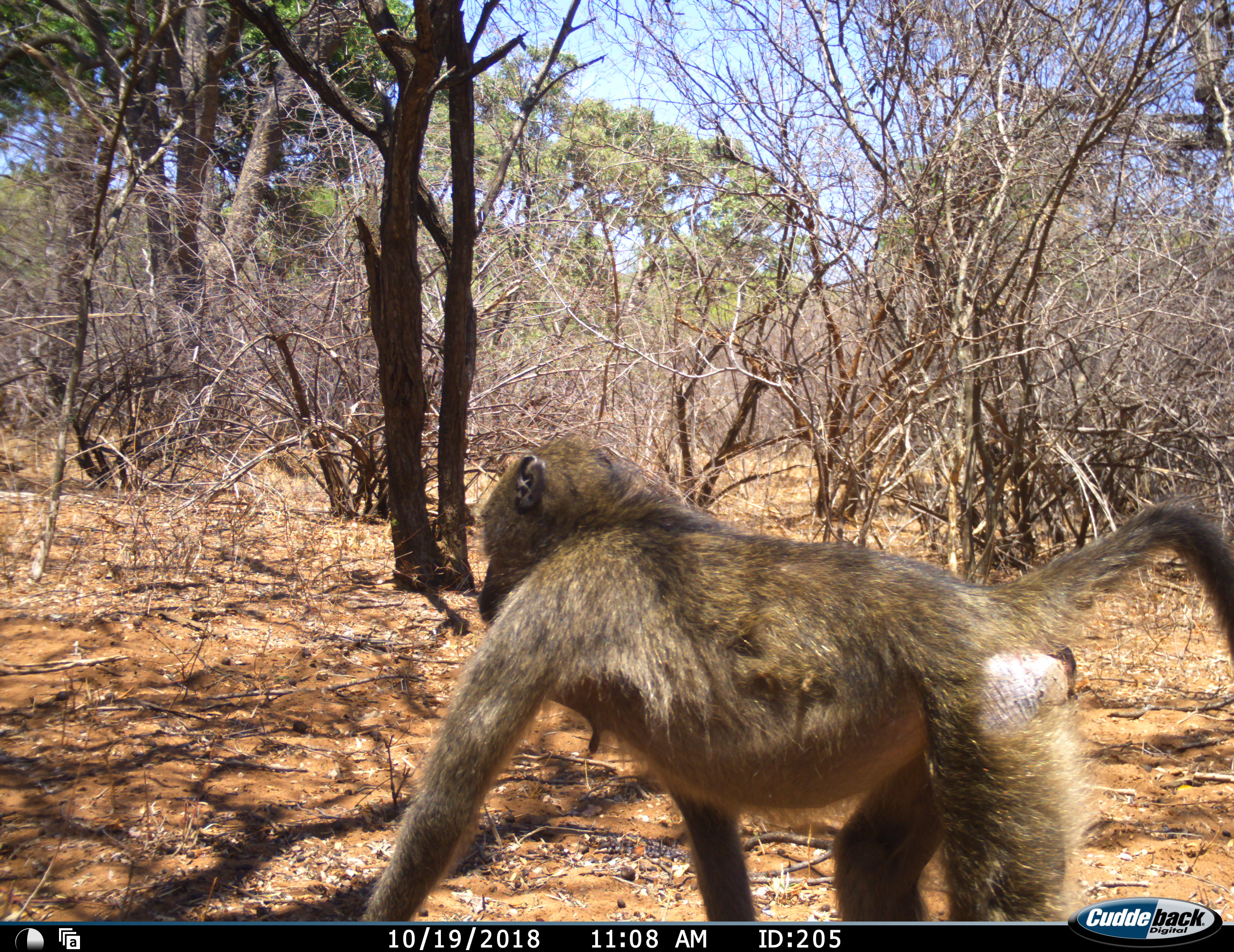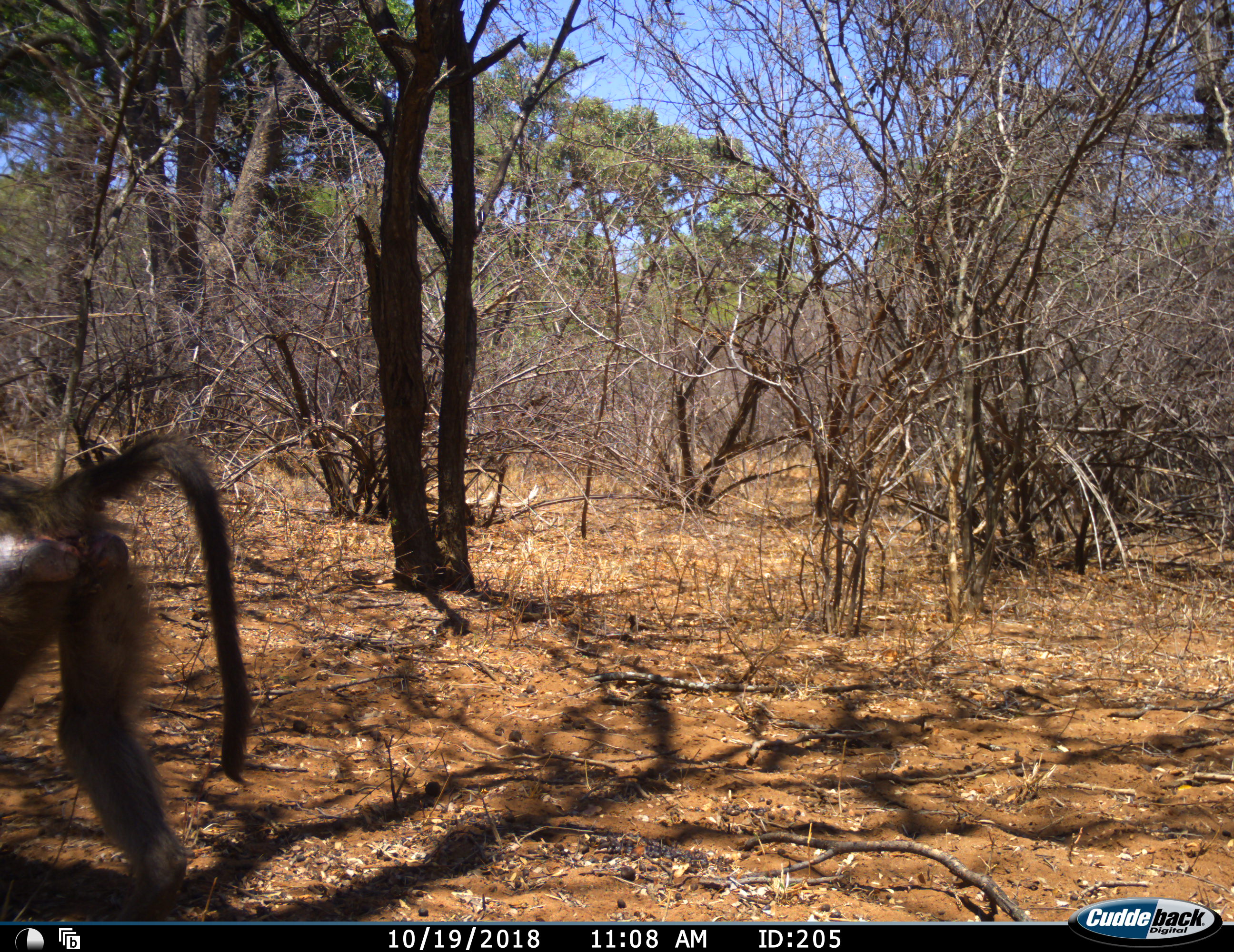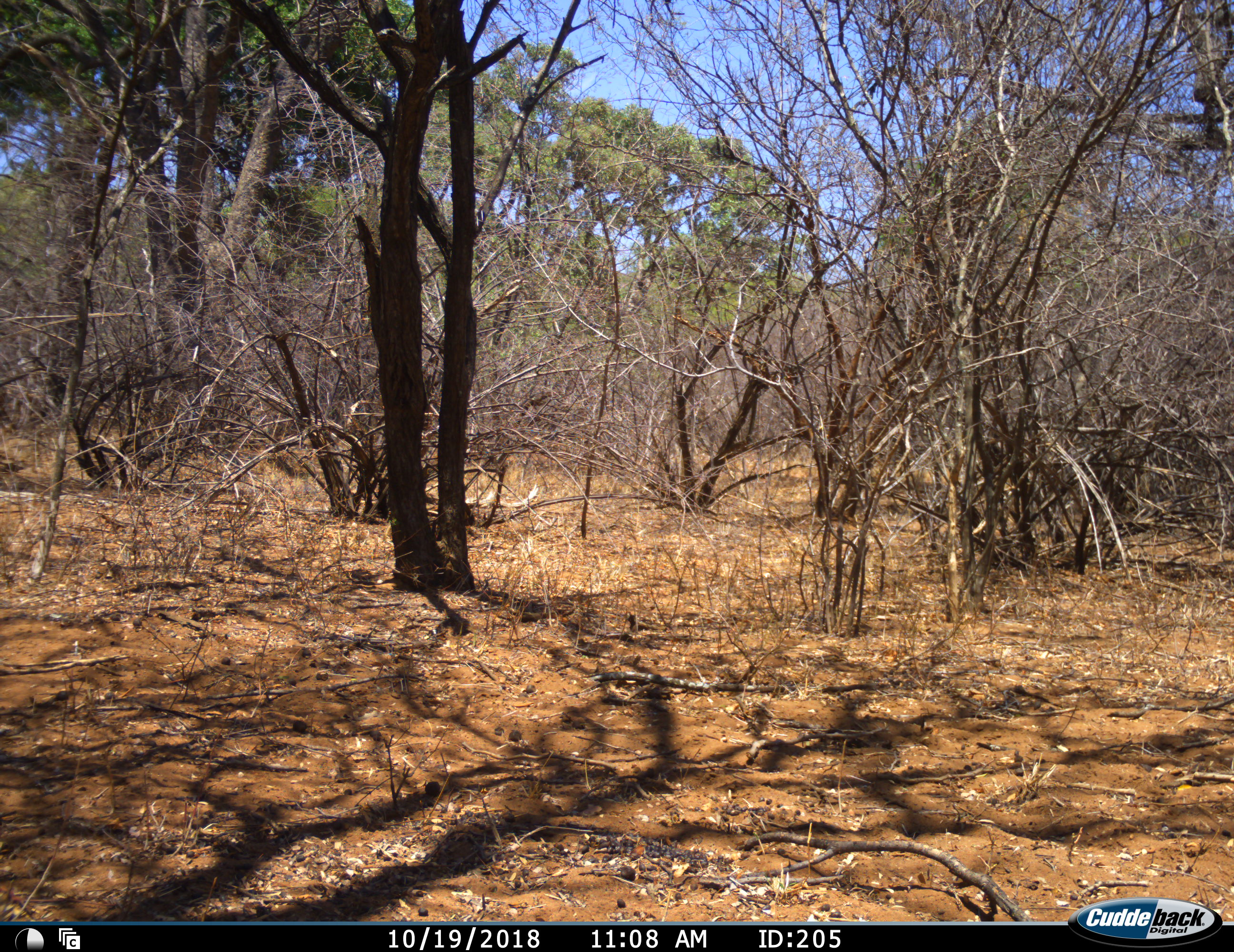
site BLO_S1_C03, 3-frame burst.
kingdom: Animalia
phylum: Chordata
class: Mammalia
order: Primates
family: Cercopithecidae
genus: Papio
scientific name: Papio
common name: baboon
Baboon (Papio), count 1. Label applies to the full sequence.